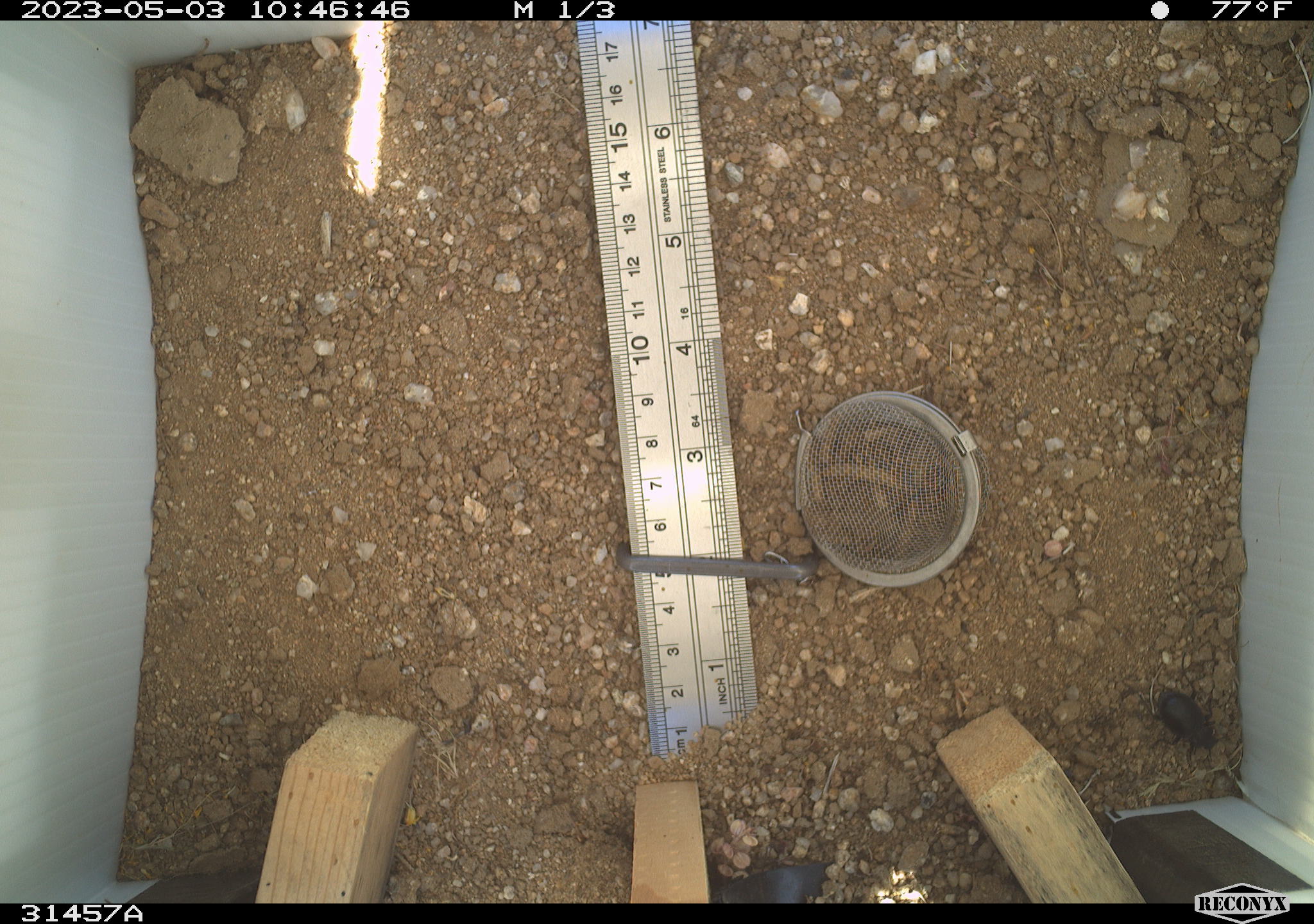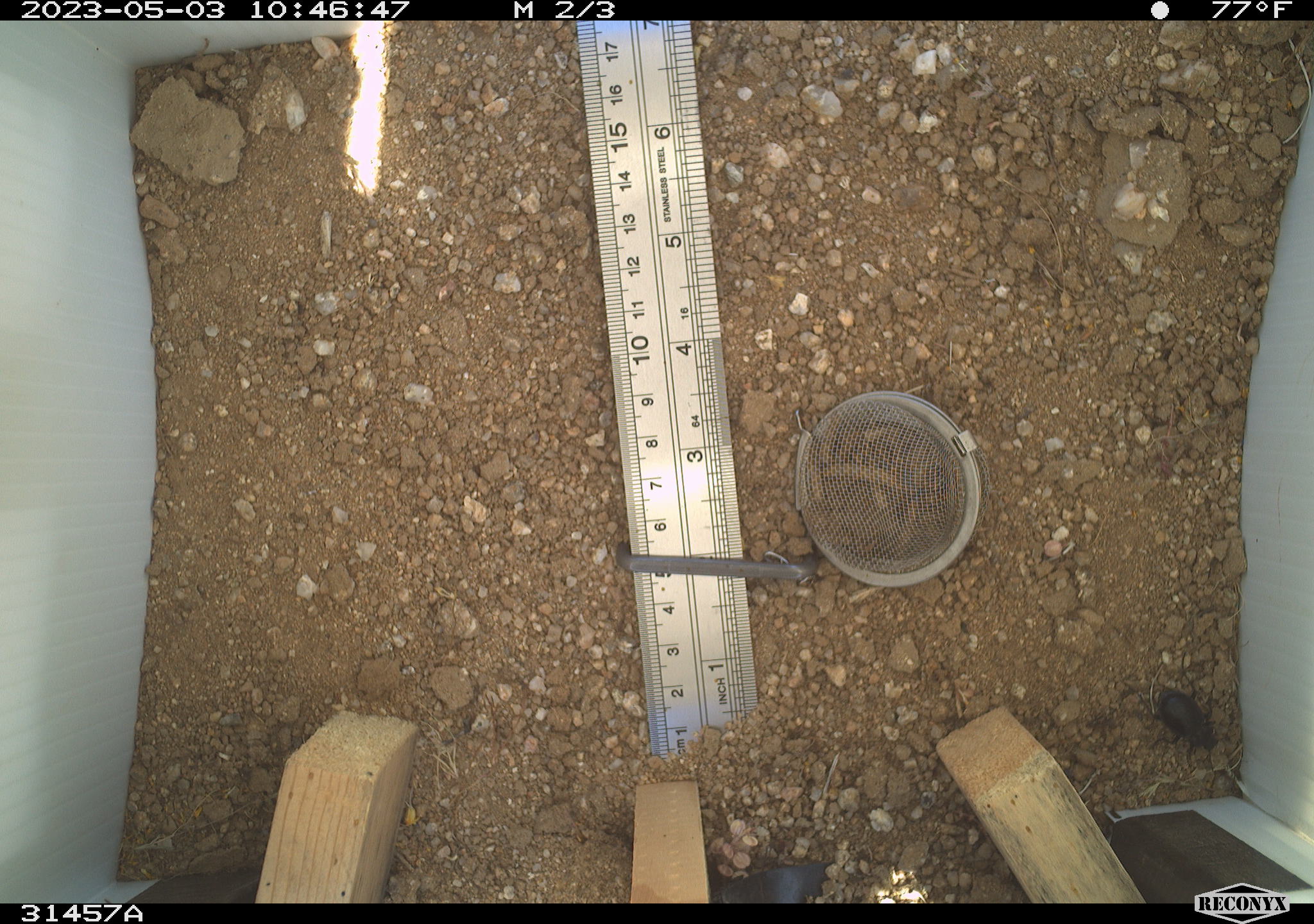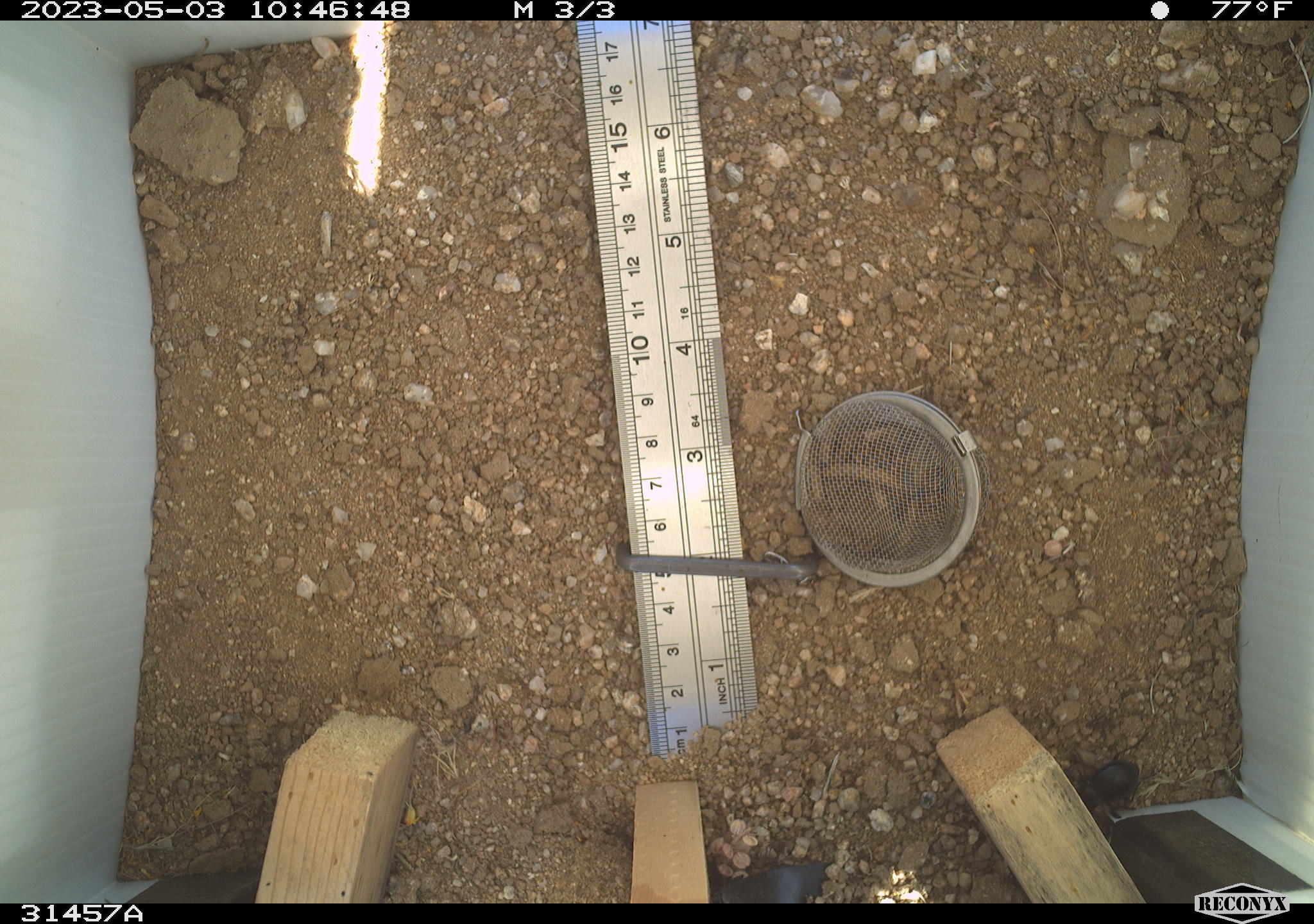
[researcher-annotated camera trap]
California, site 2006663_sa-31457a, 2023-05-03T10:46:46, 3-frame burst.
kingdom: Animalia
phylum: Arthropoda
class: Insecta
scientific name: Insecta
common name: insect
Insect (Insecta).